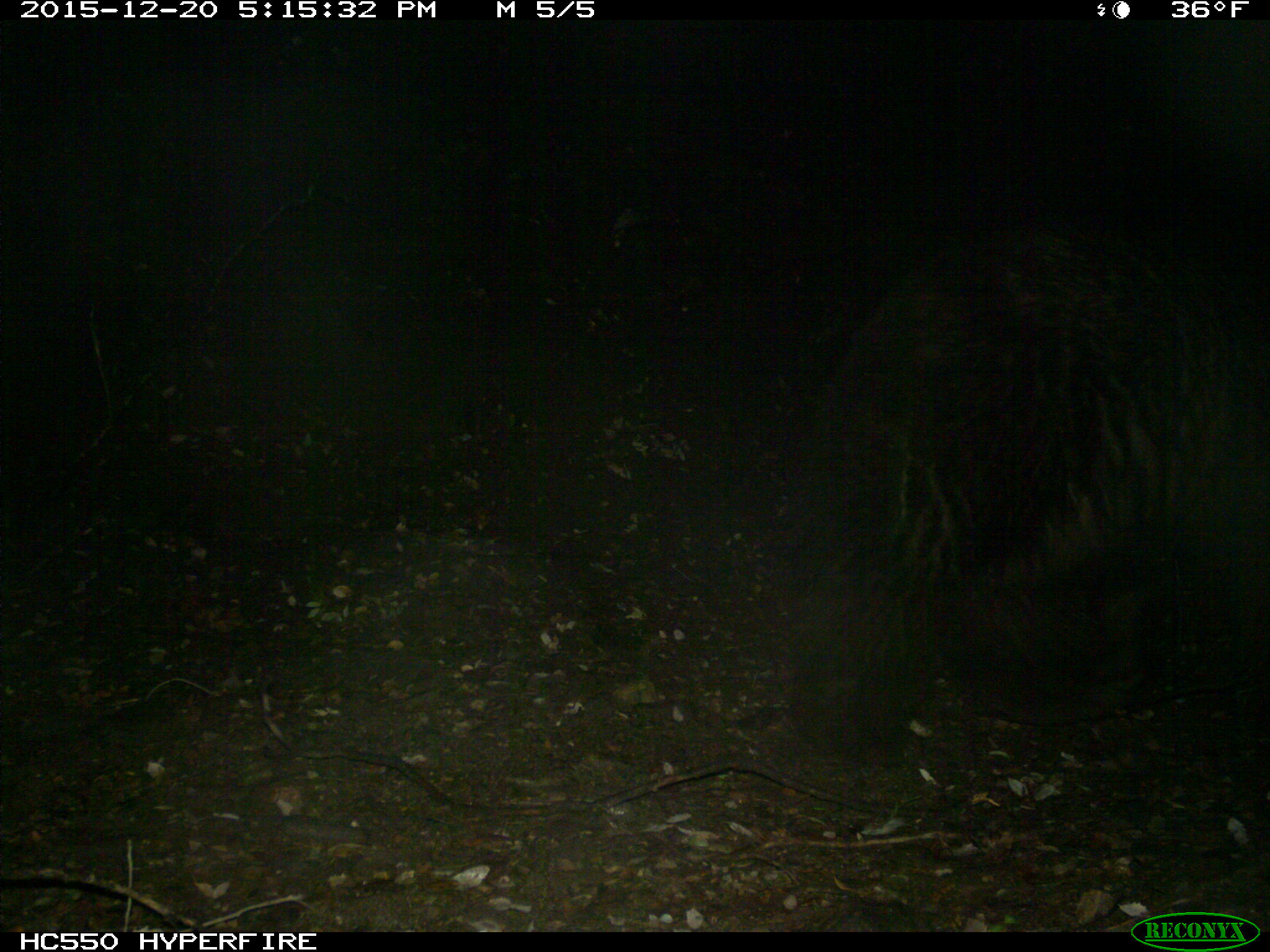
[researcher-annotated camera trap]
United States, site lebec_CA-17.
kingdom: Animalia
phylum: Chordata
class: Mammalia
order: Carnivora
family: Ursidae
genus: Ursus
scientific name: Ursus americanus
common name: american black bear